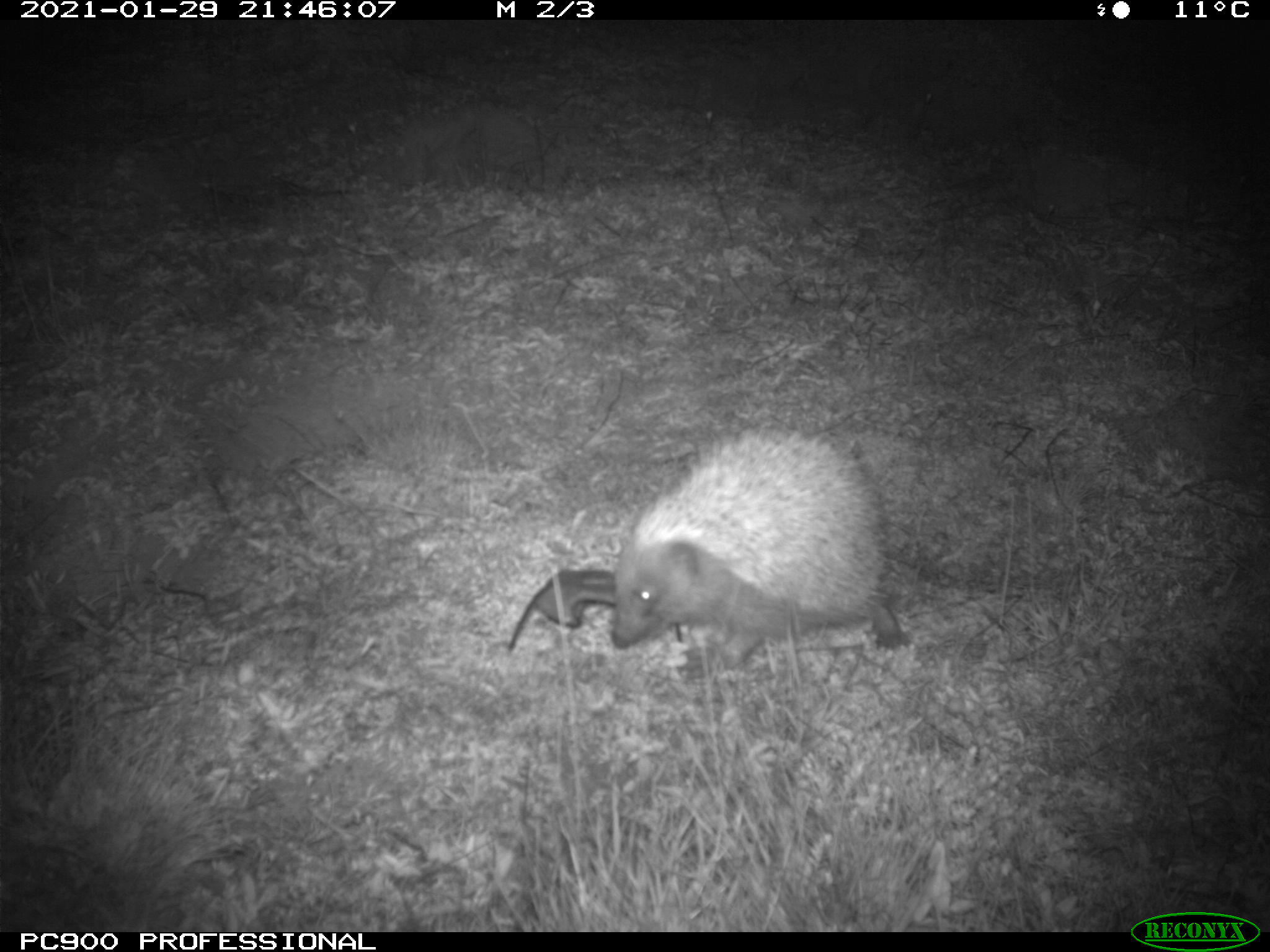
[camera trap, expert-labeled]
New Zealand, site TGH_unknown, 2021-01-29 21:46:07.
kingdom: Animalia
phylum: Chordata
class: Mammalia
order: Eulipotyphla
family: Erinaceidae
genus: Erinaceus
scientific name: Erinaceus europaeus europaeus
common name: european hedgehog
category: hedgehog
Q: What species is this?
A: Hedgehog (european hedgehog) (Erinaceus europaeus europaeus).